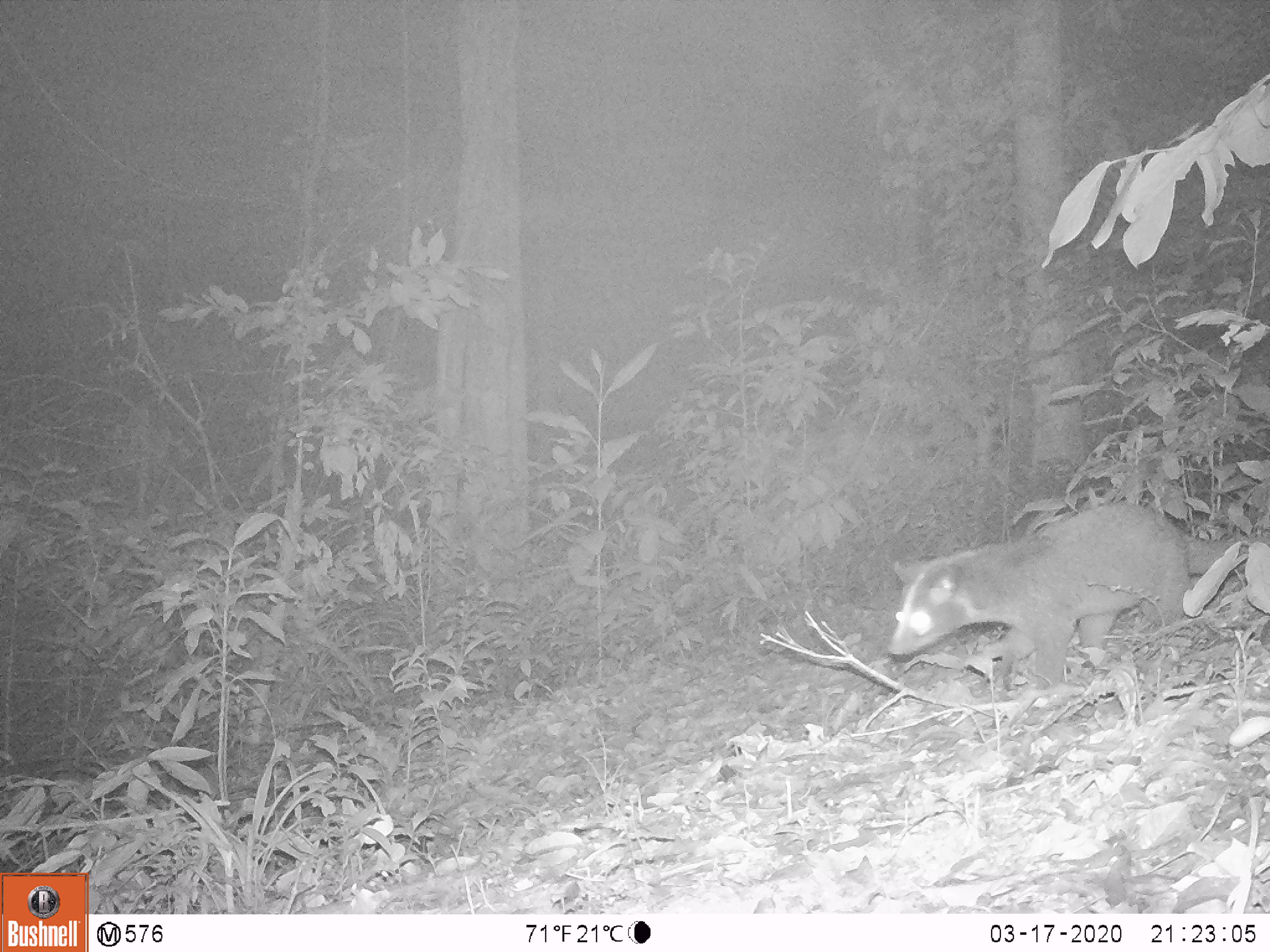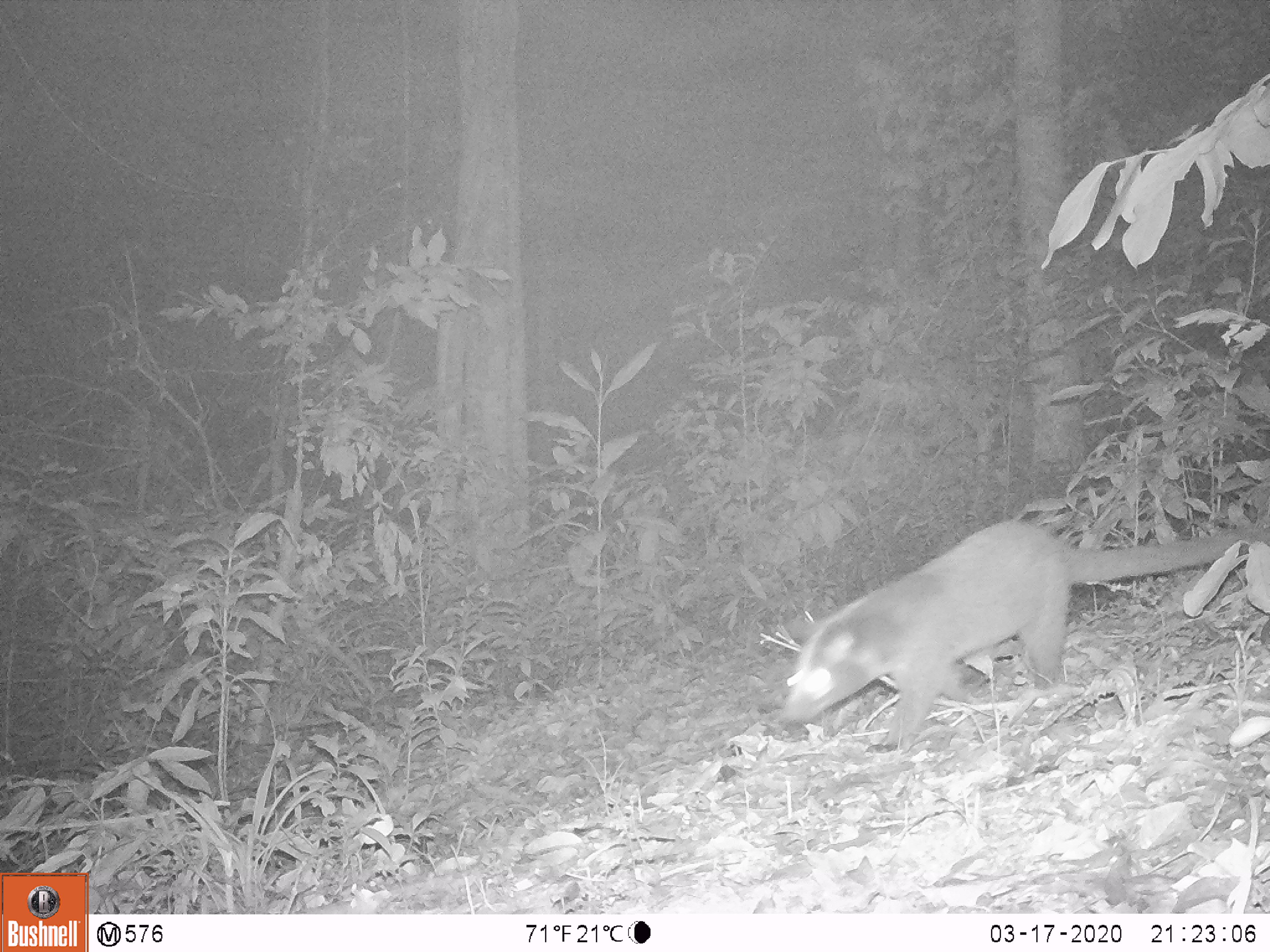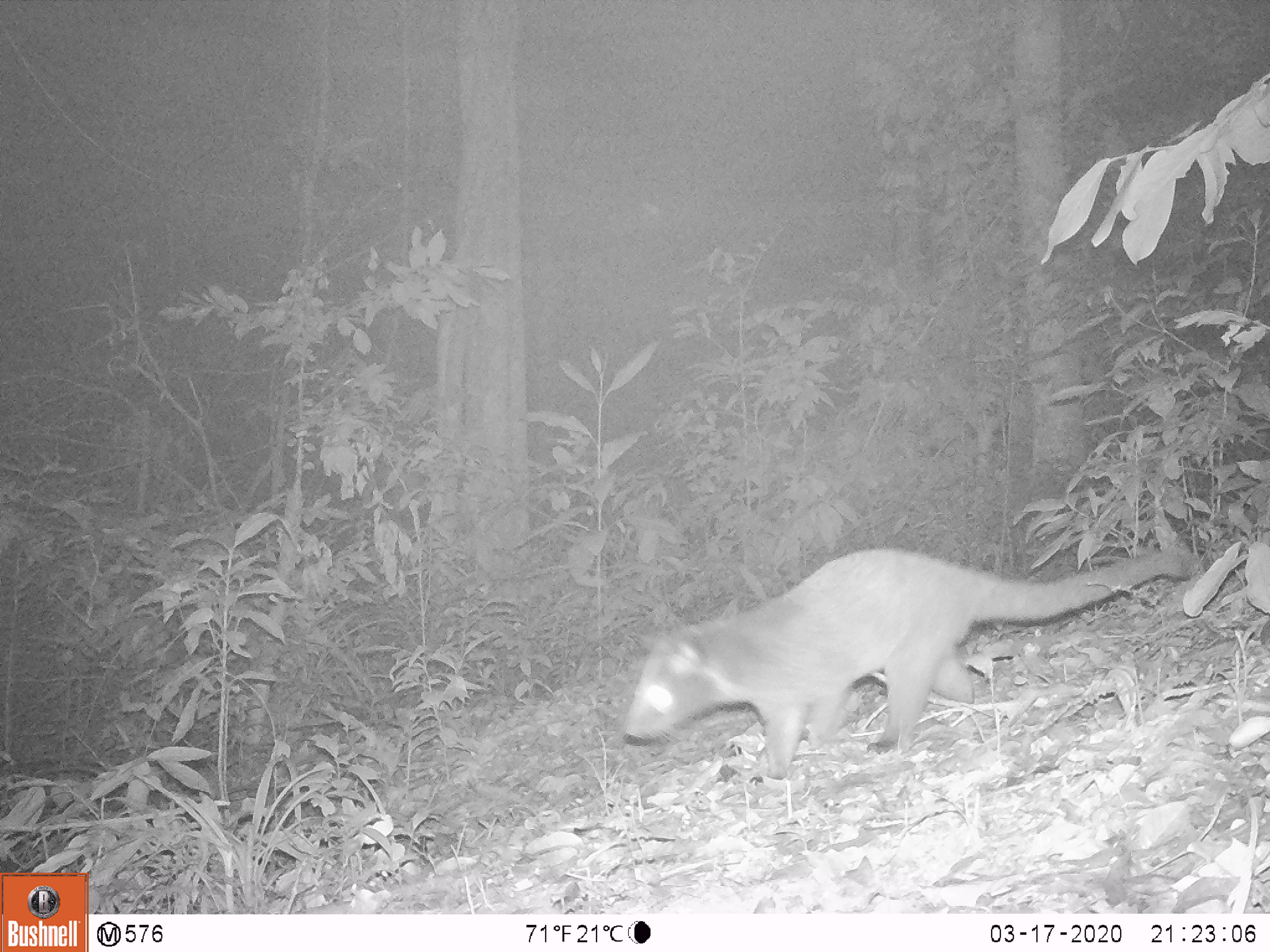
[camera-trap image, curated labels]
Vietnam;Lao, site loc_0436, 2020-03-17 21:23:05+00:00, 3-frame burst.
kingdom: Animalia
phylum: Chordata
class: Mammalia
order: Carnivora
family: Viverridae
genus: Paguma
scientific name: Paguma larvata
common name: masked palm civet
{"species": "masked palm civet (Paguma larvata)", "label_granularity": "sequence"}